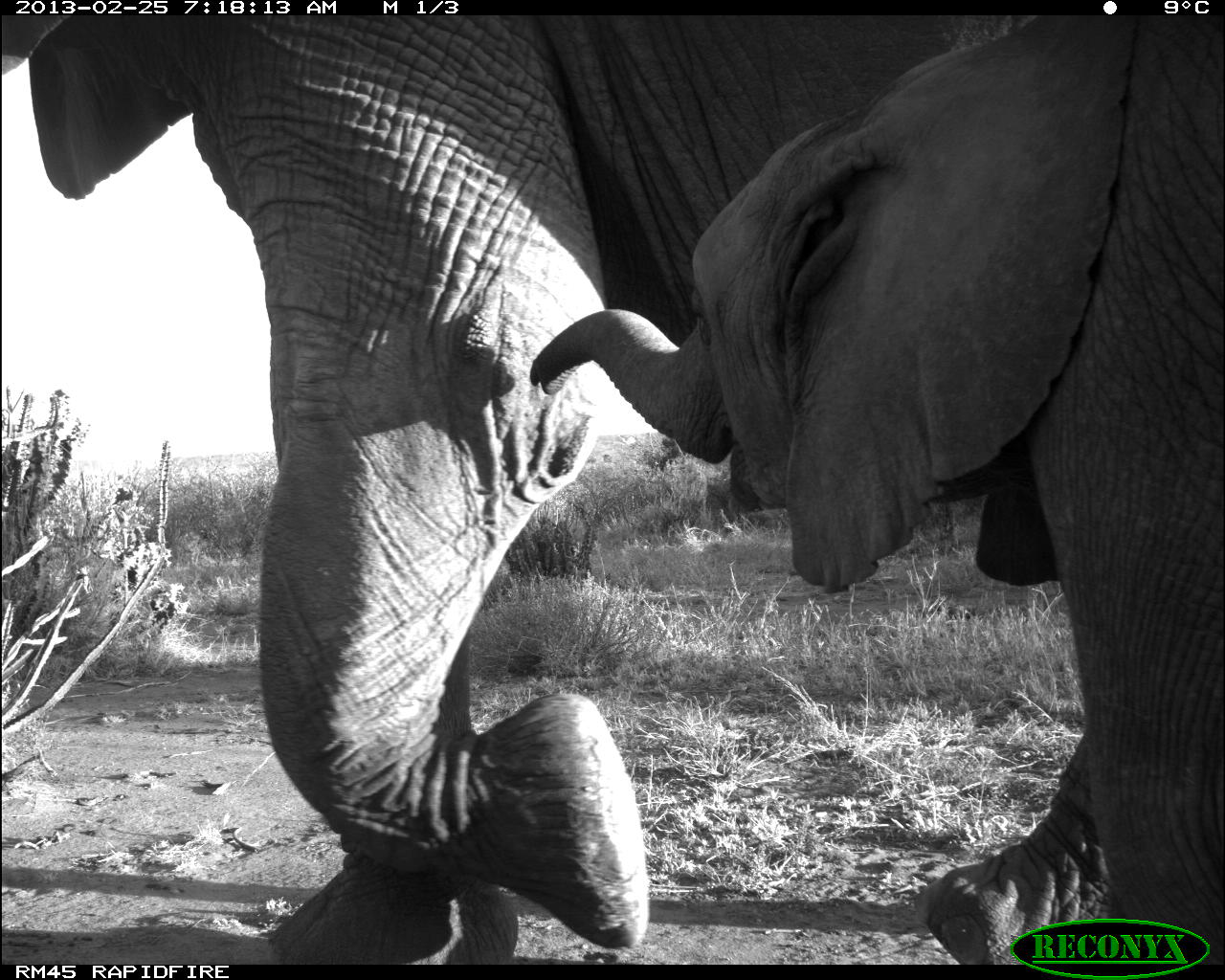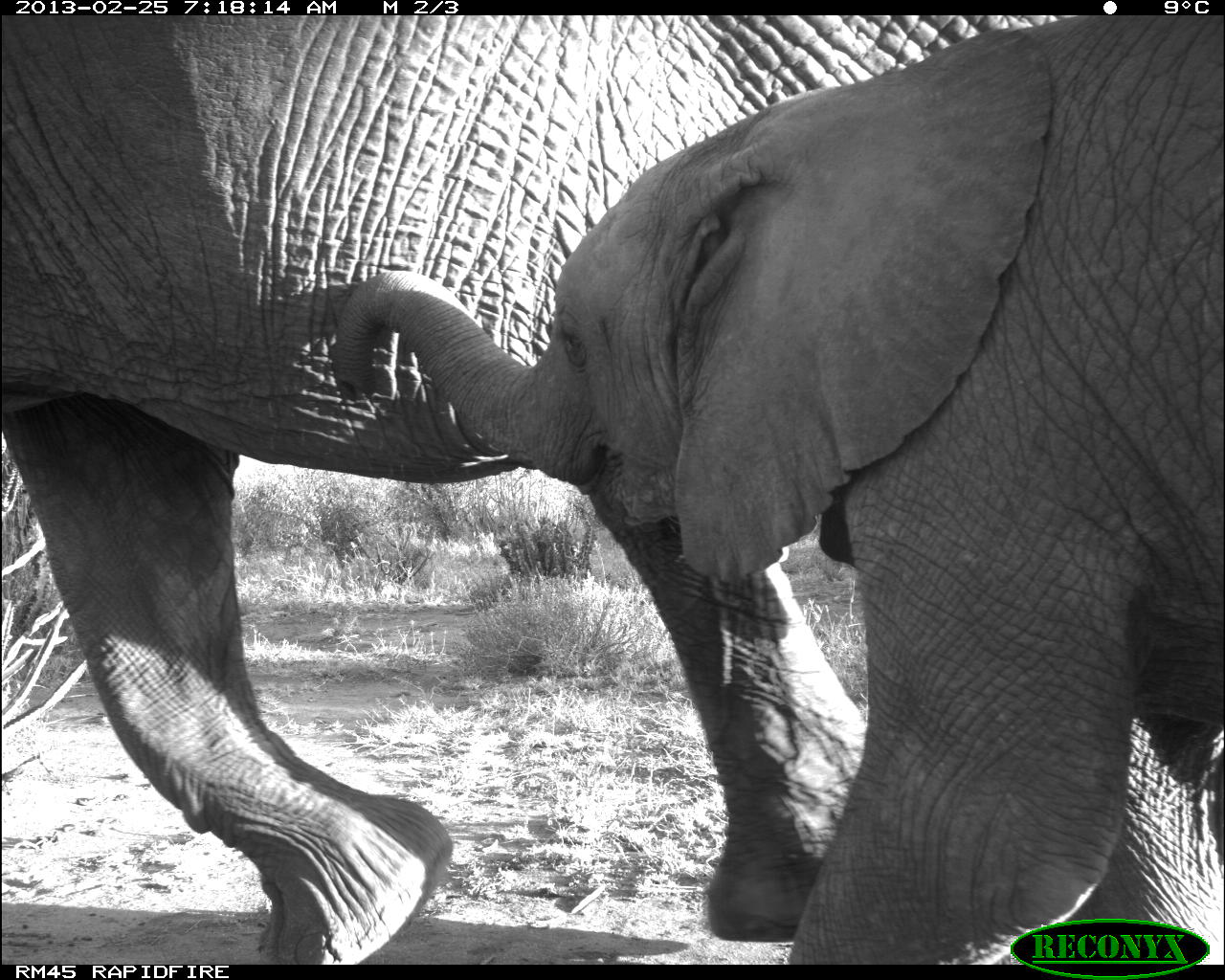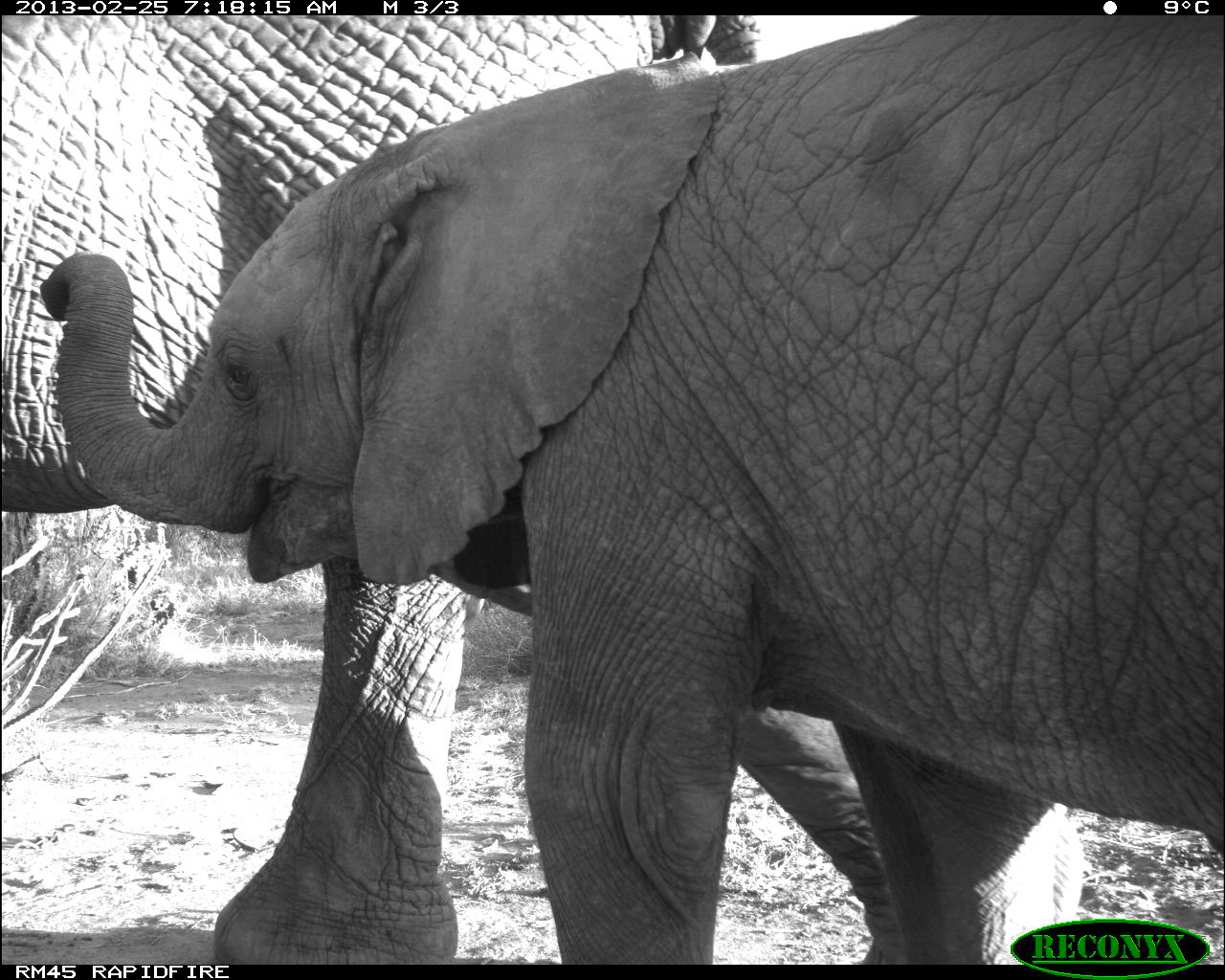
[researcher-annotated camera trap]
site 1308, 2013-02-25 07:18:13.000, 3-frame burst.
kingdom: Animalia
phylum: Chordata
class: Mammalia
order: Proboscidea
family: Elephantidae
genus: Loxodonta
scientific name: Loxodonta africana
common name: african bush elephant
Loxodonta africana (african bush elephant), count 2.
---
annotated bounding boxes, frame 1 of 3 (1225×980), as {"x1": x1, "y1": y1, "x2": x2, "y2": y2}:
loxodonta africana: {"x1": 1, "y1": 9, "x2": 1105, "y2": 958}; {"x1": 526, "y1": 16, "x2": 1225, "y2": 960}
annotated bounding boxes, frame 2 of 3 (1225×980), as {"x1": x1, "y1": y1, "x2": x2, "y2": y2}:
loxodonta africana: {"x1": 1, "y1": 9, "x2": 1105, "y2": 958}; {"x1": 328, "y1": 16, "x2": 1225, "y2": 960}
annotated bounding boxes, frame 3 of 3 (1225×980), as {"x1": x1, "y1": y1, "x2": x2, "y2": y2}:
loxodonta africana: {"x1": 42, "y1": 9, "x2": 1225, "y2": 960}; {"x1": 1, "y1": 9, "x2": 1079, "y2": 958}